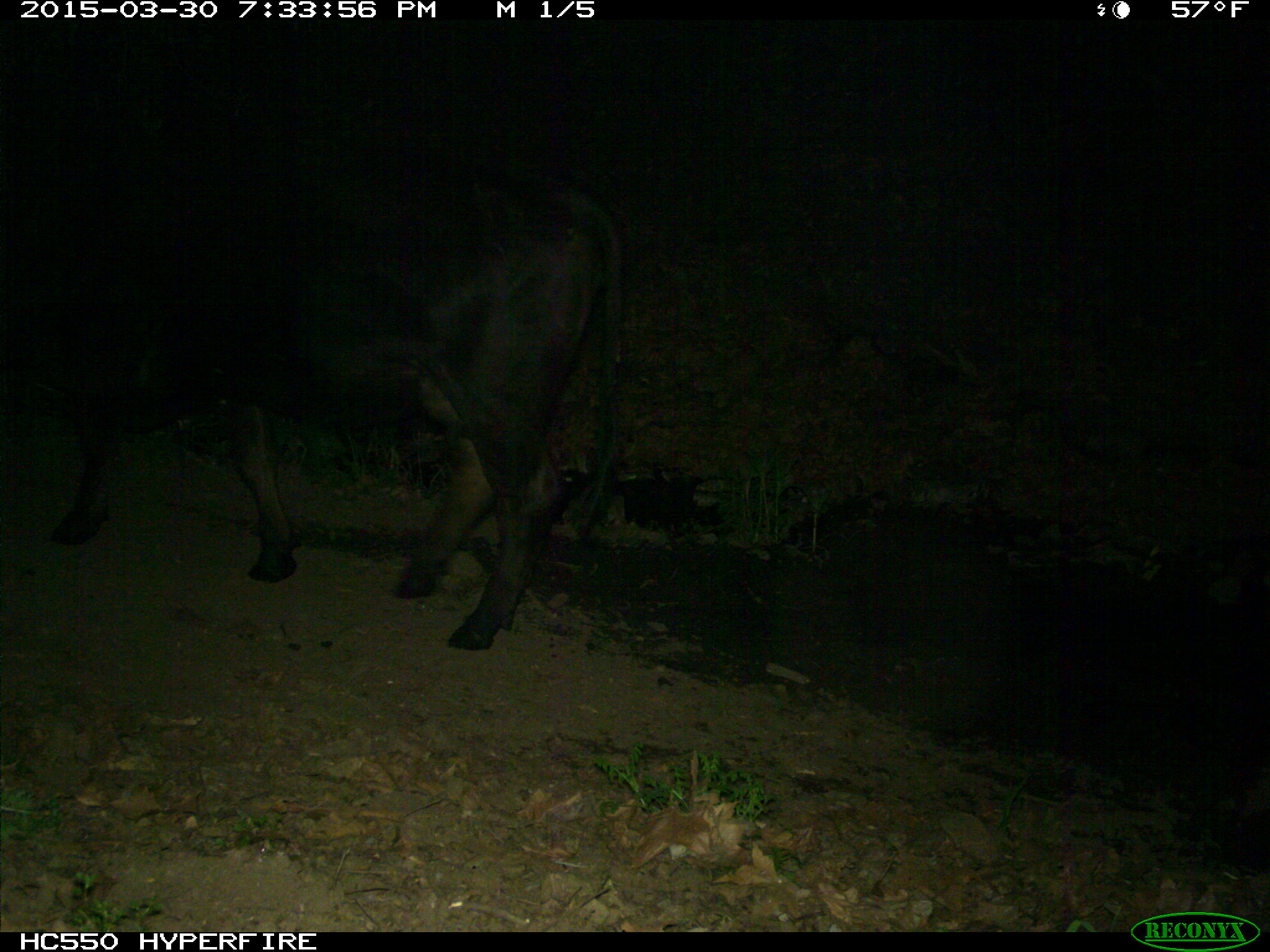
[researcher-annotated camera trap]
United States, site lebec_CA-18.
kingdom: Animalia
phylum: Chordata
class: Mammalia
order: Artiodactyla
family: Bovidae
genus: Bos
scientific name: Bos taurus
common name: domestic cow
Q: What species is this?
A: Bos taurus (domestic cow).